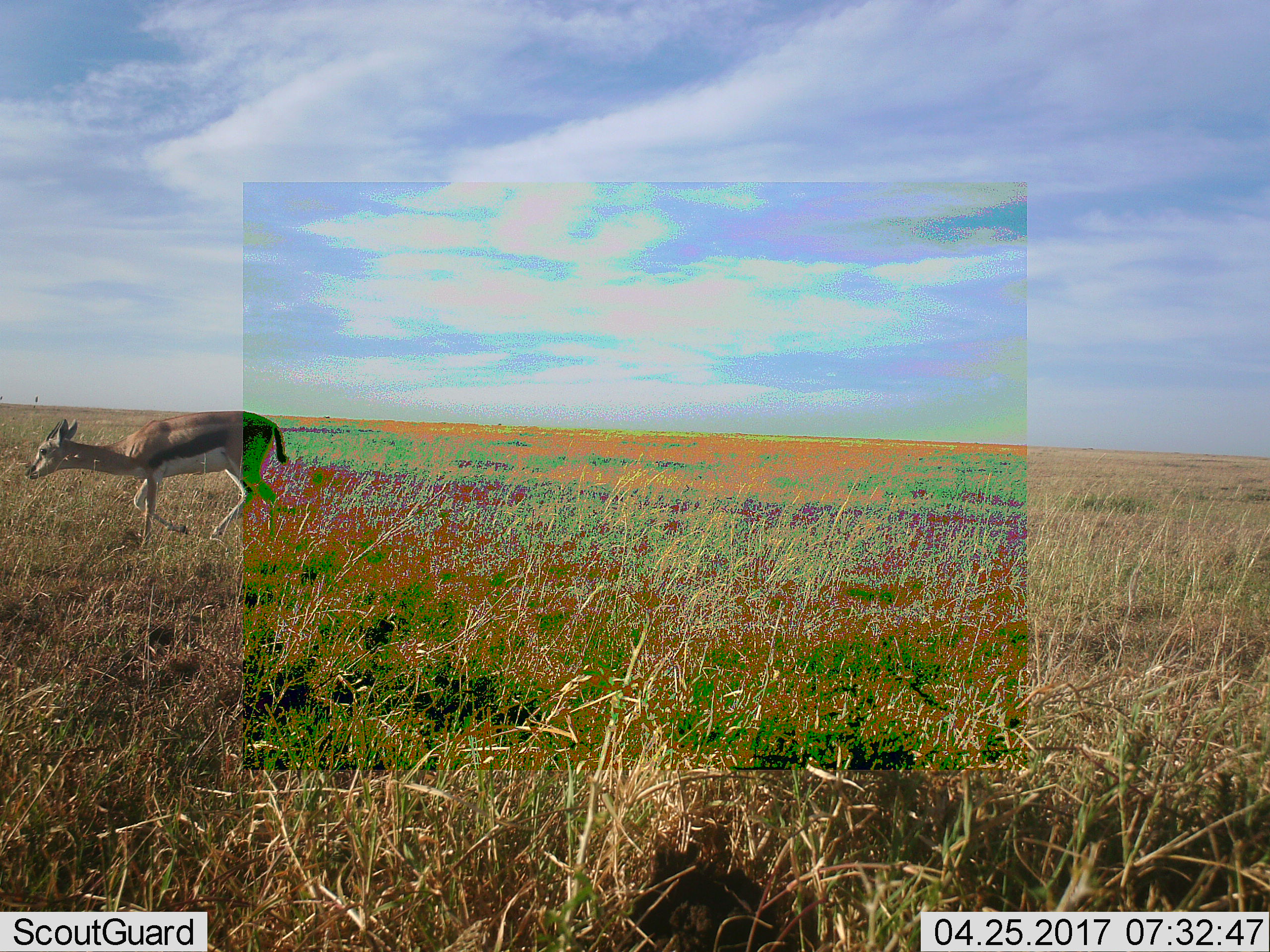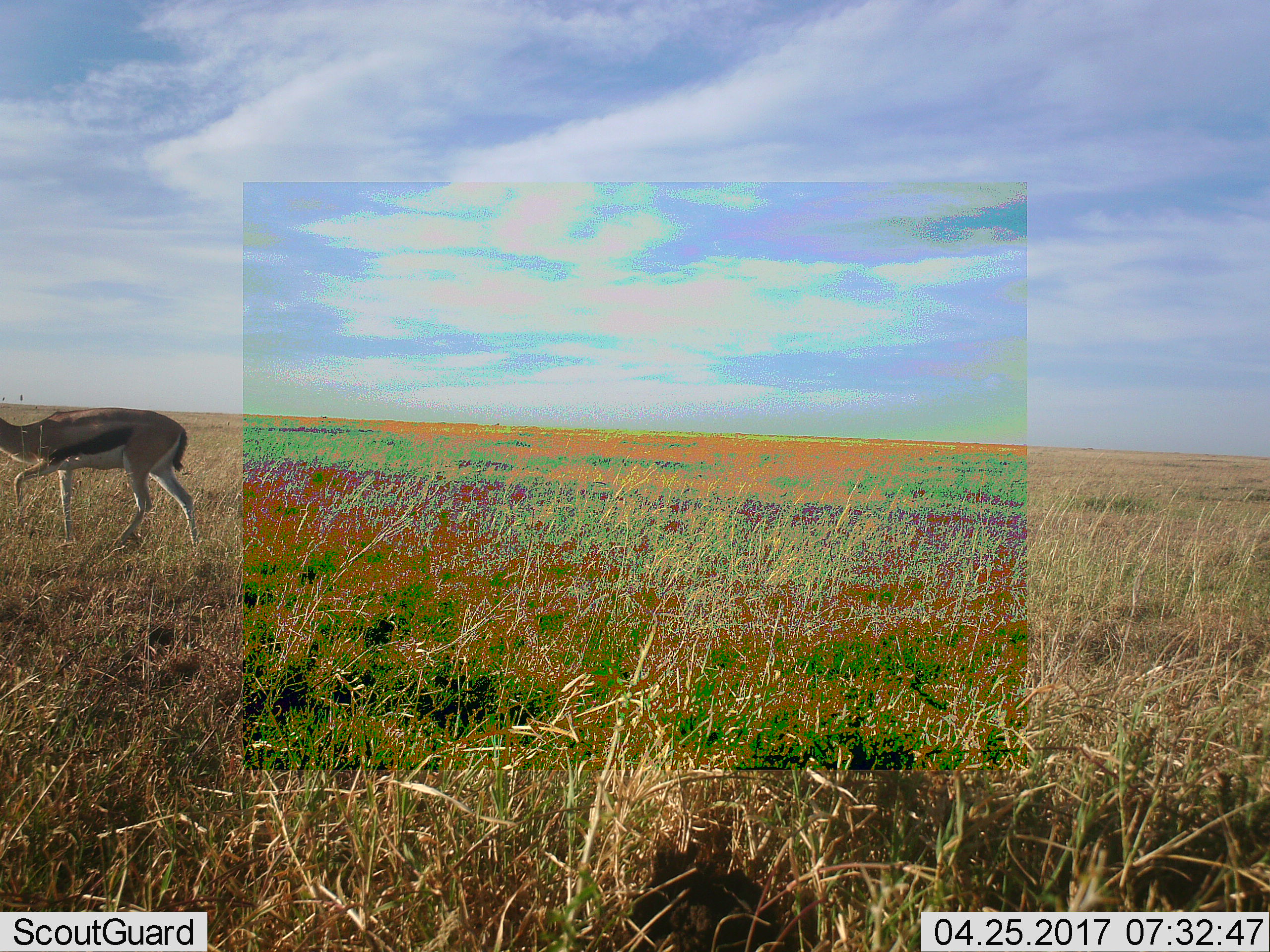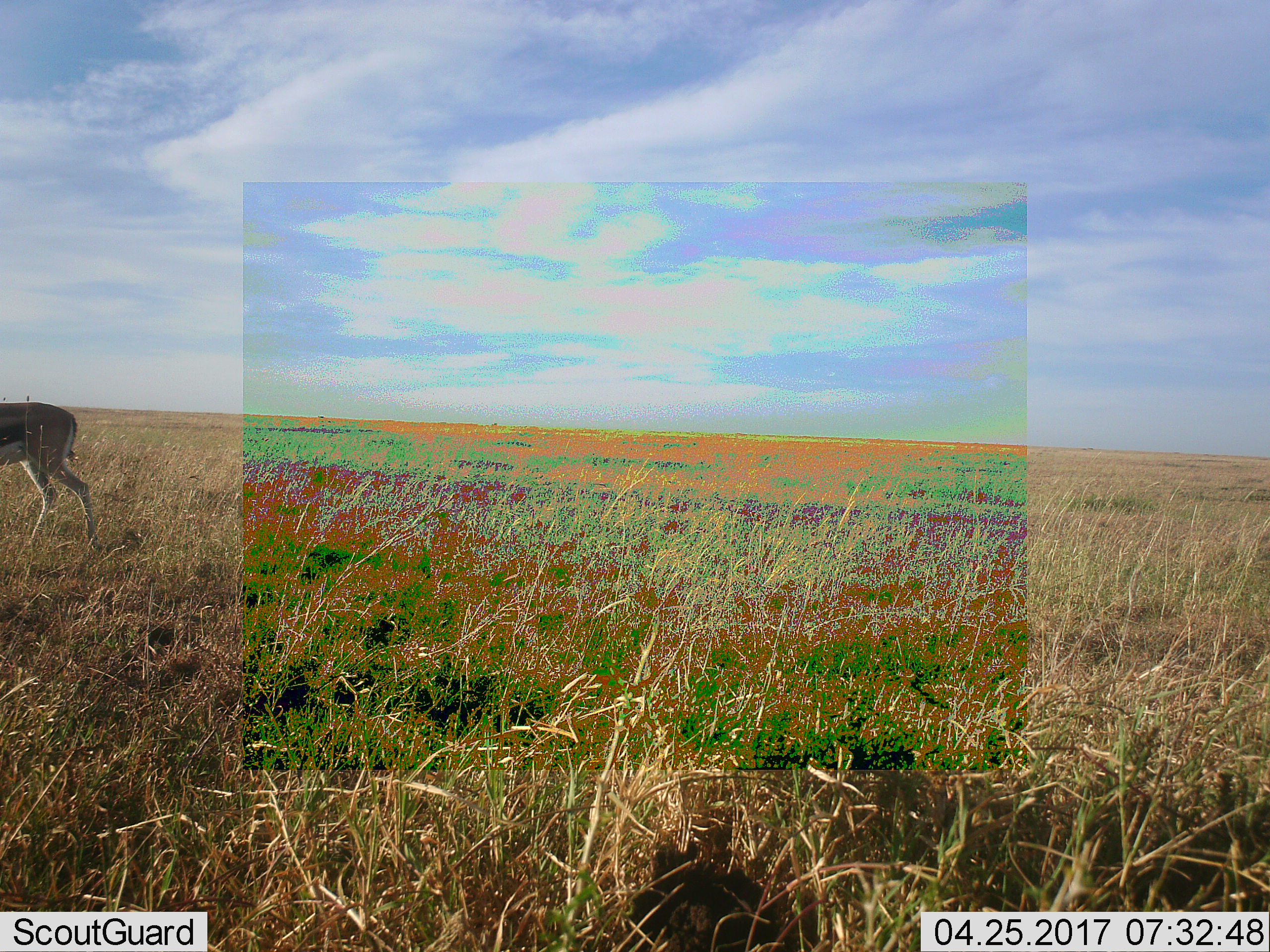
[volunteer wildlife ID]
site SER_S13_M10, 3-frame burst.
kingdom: Animalia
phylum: Chordata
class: Mammalia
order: Artiodactyla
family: Bovidae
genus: Eudorcas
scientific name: Eudorcas thomsonii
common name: thomson's gazelle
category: gazellethomsons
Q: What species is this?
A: Gazellethomsons (thomson's gazelle) (Eudorcas thomsonii).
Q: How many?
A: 1.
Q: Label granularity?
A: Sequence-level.